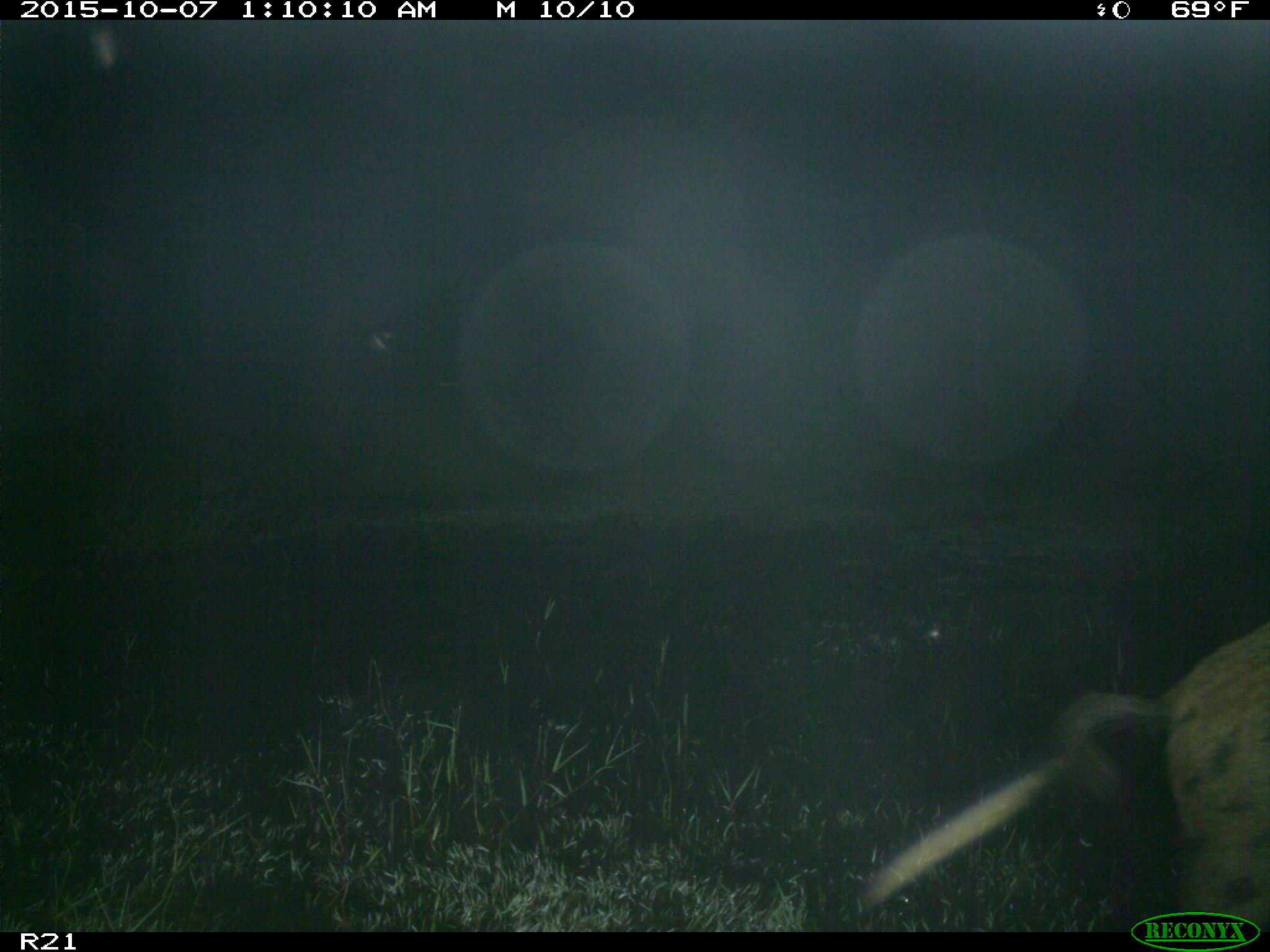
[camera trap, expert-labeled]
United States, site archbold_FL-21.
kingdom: Animalia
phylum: Chordata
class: Mammalia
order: Artiodactyla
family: Suidae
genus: Sus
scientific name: Sus scrofa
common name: wild boar